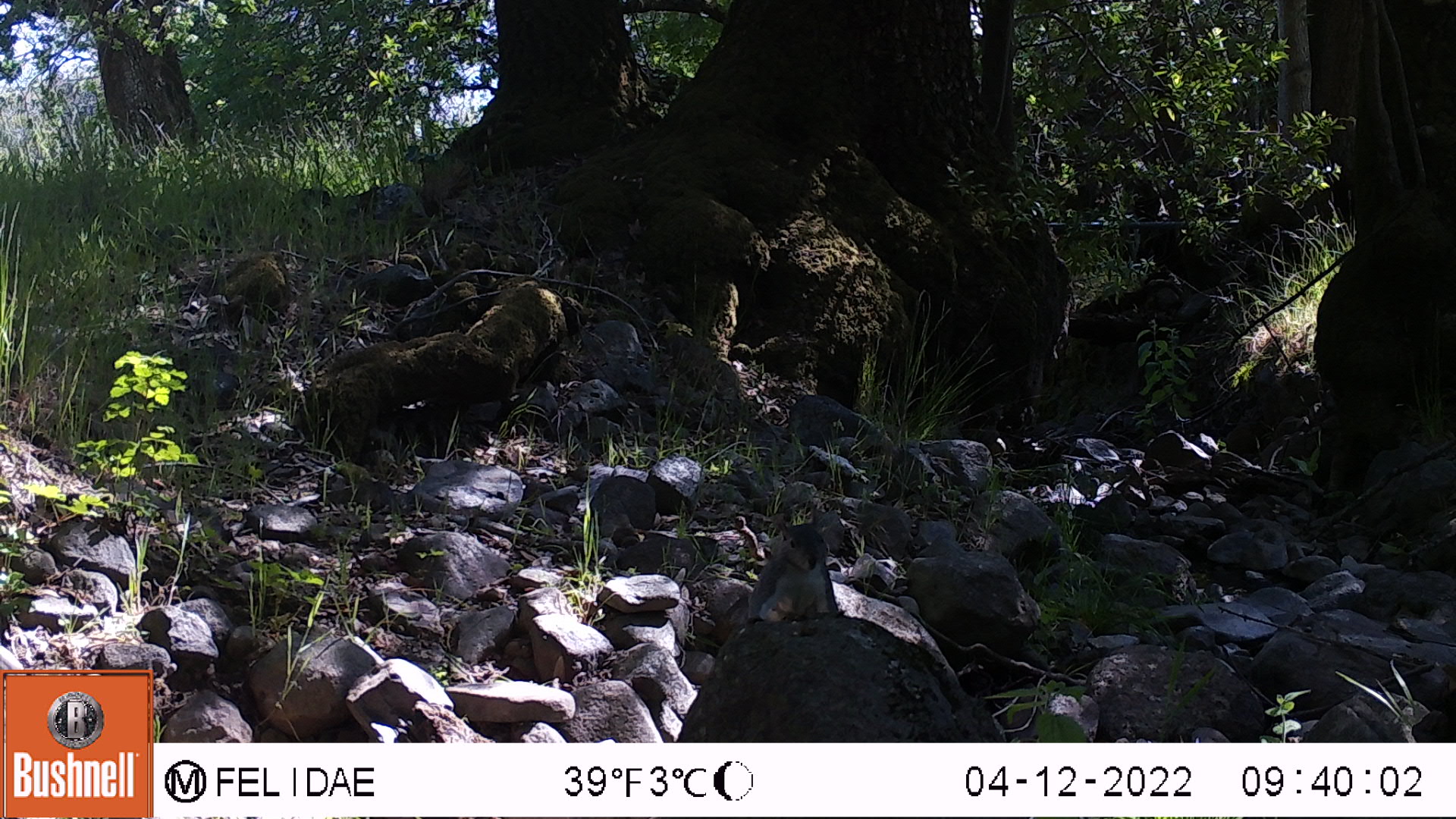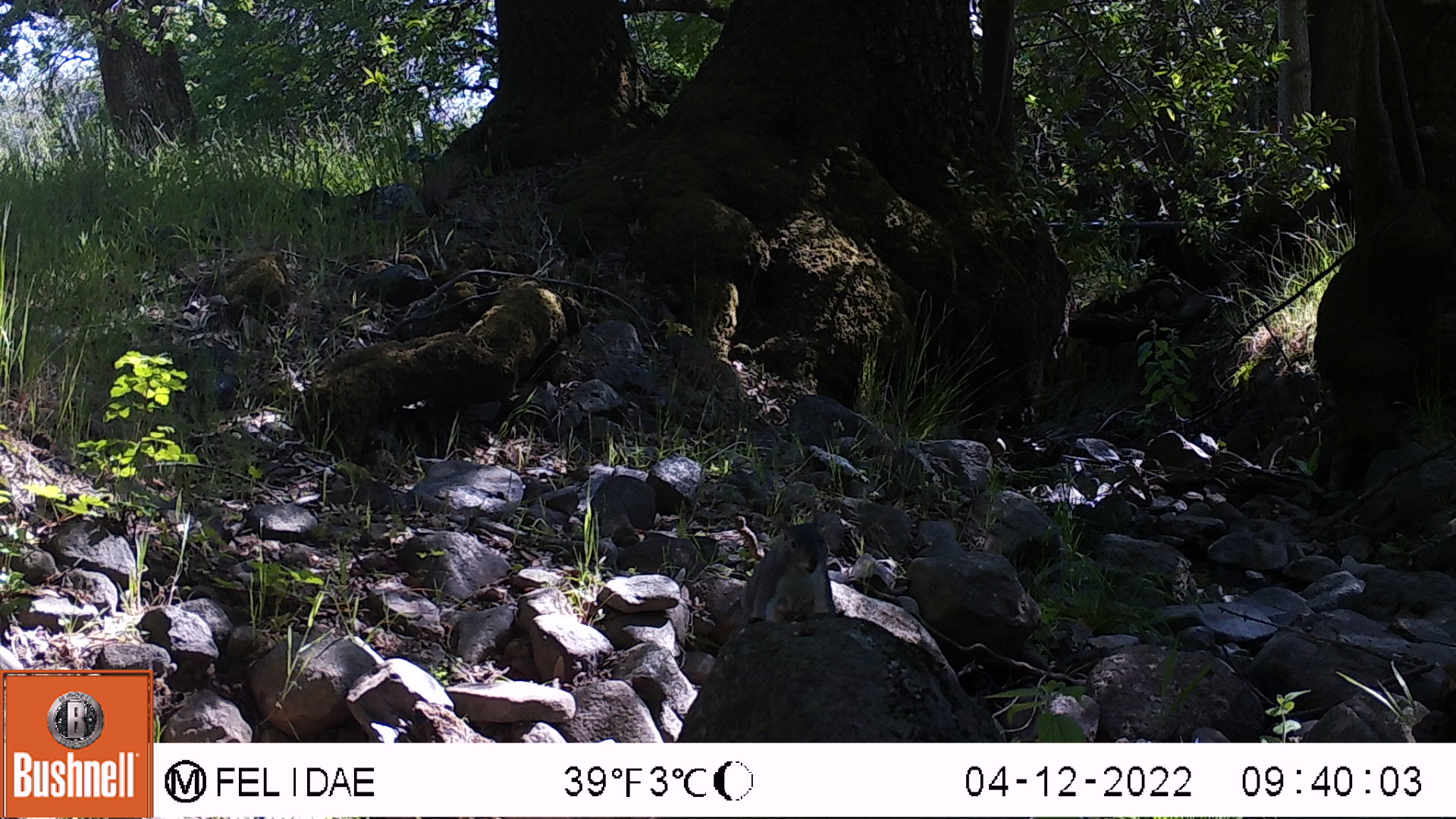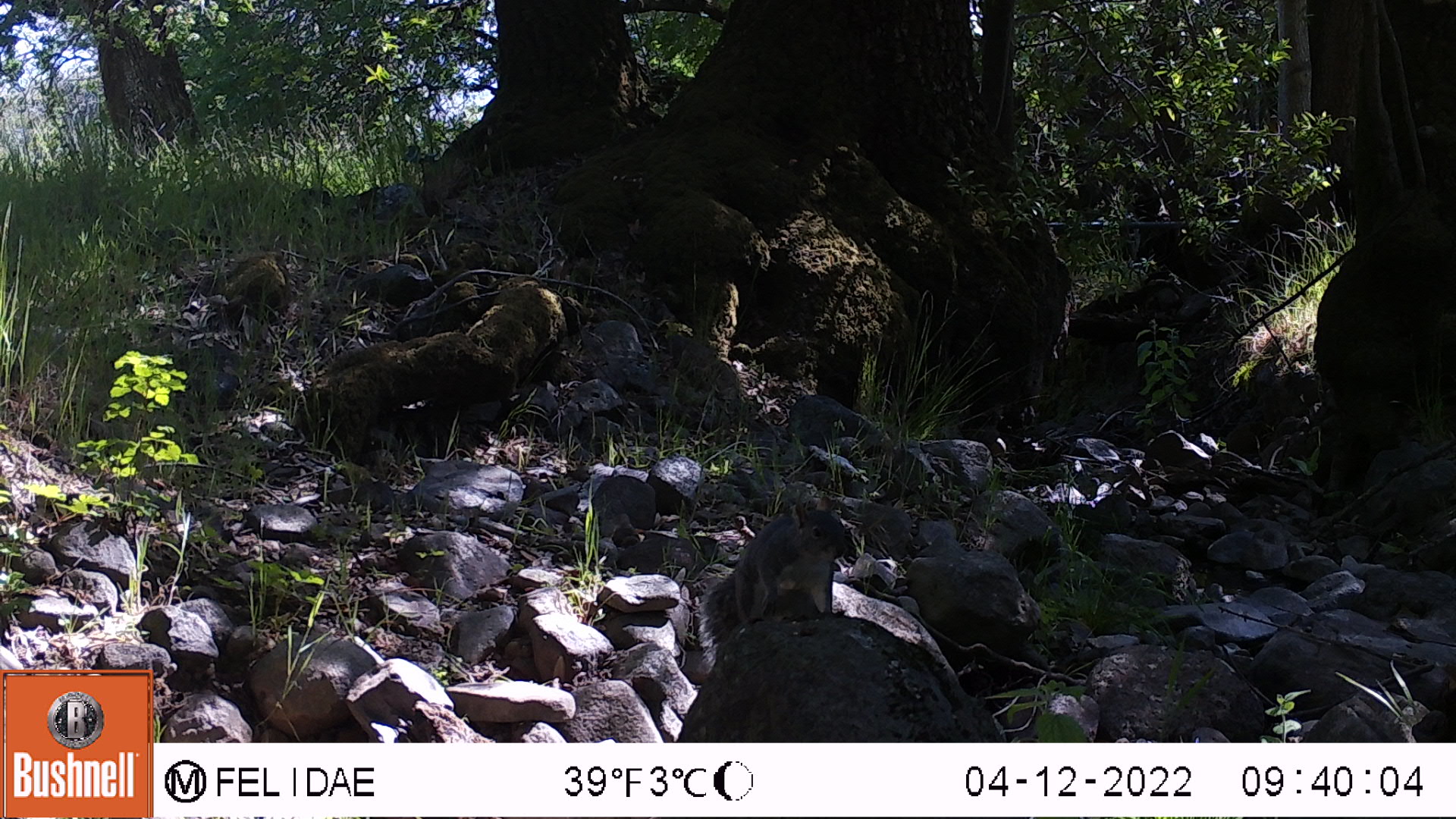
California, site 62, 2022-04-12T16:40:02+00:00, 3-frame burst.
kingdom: Animalia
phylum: Chordata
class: Mammalia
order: Rodentia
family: Sciuridae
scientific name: Sciuridae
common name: squirrel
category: unknown squirrel